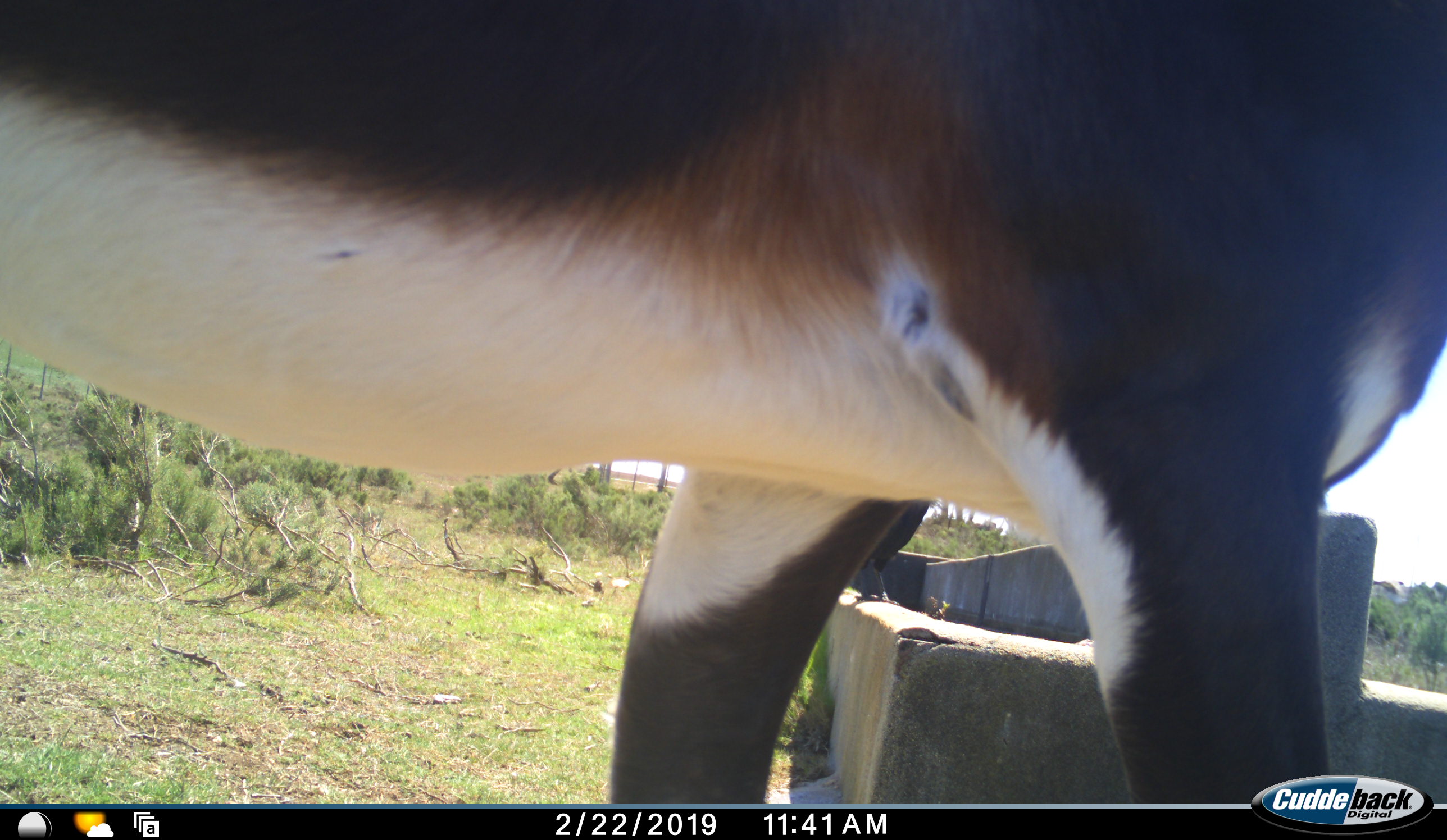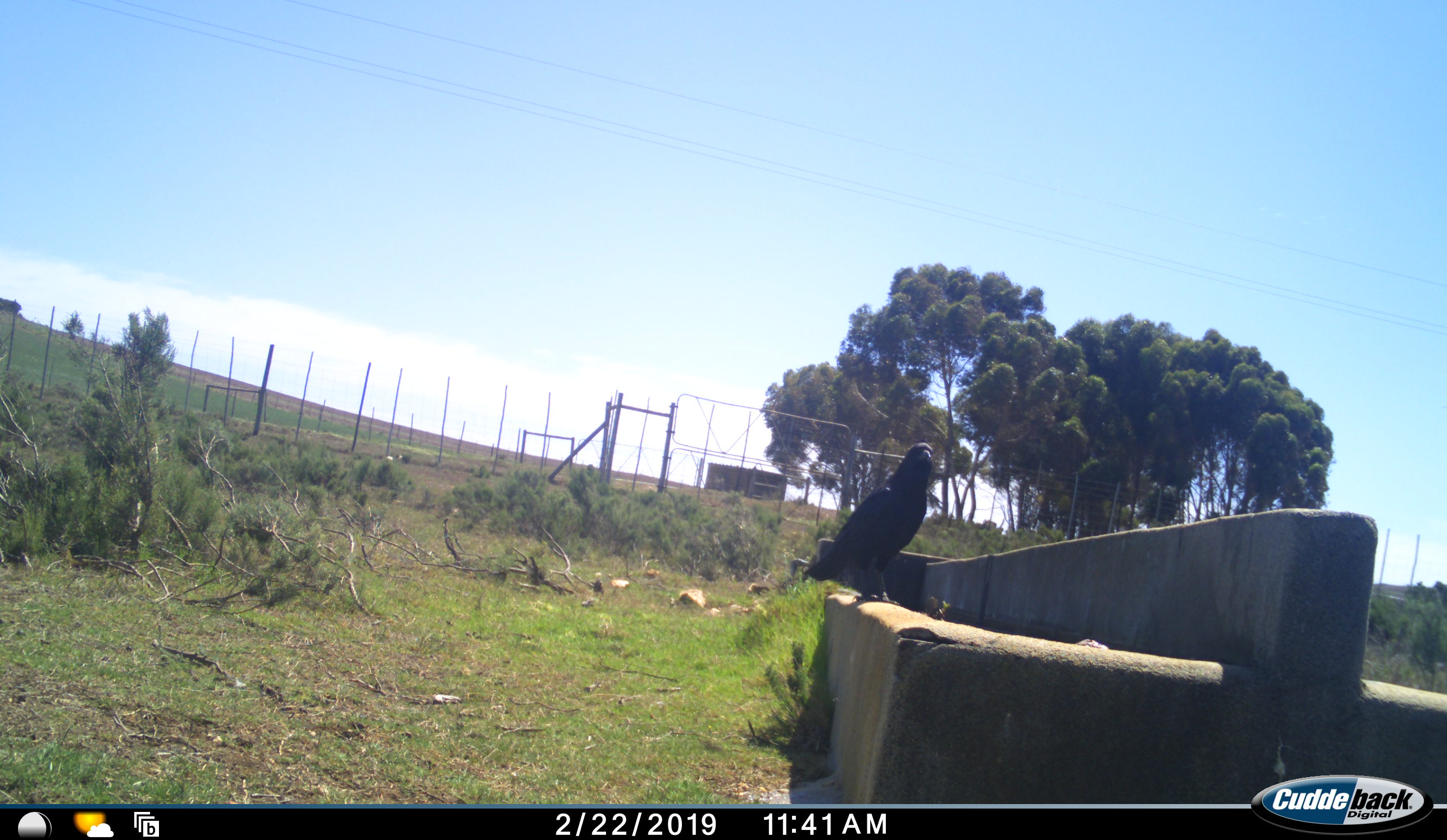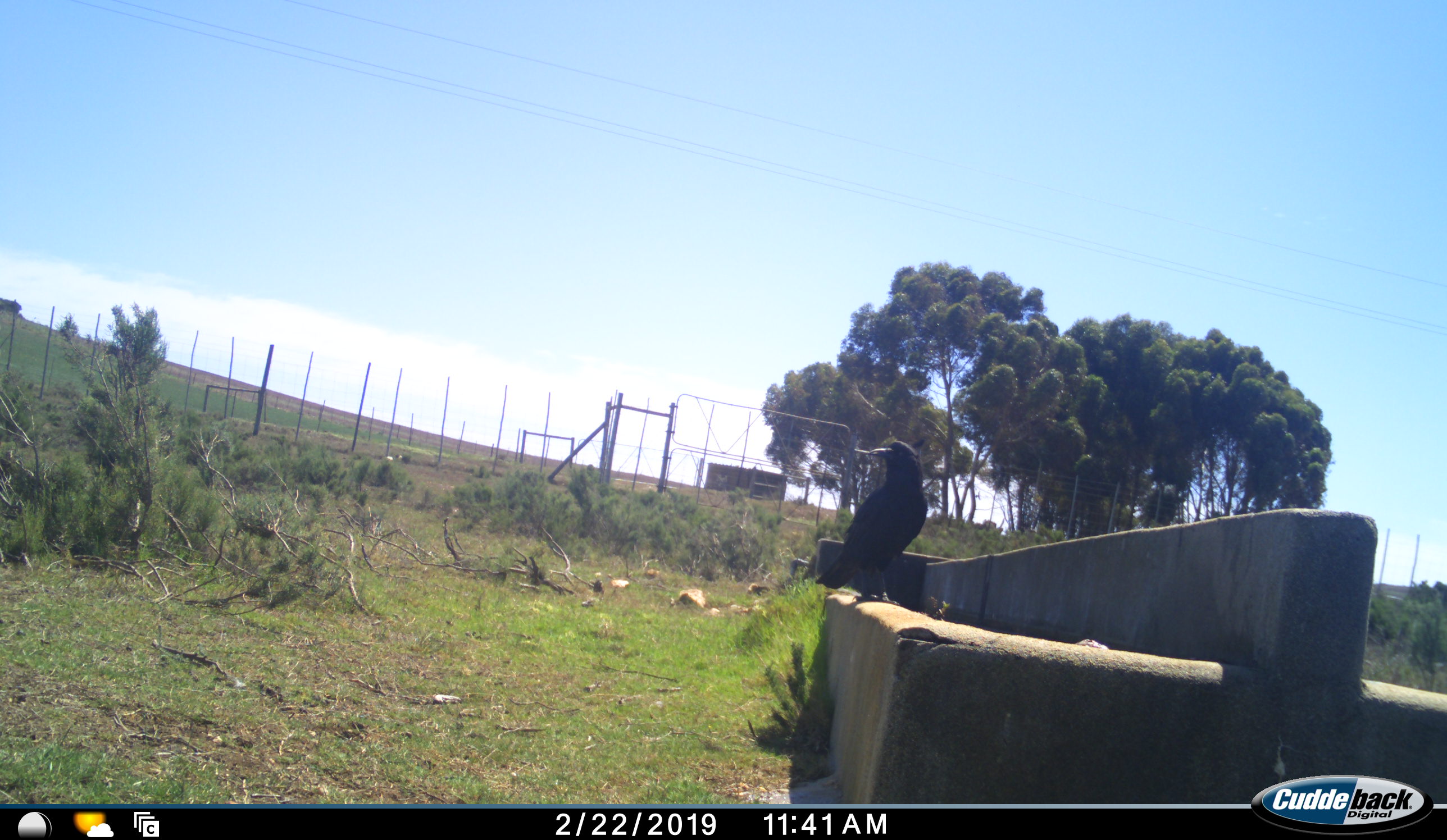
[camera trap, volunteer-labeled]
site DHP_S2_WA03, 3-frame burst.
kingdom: Animalia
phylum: Chordata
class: Mammalia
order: Artiodactyla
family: Bovidae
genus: Damaliscus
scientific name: Damaliscus pygargus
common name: bontebok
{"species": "bontebok (Damaliscus pygargus)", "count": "1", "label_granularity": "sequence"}